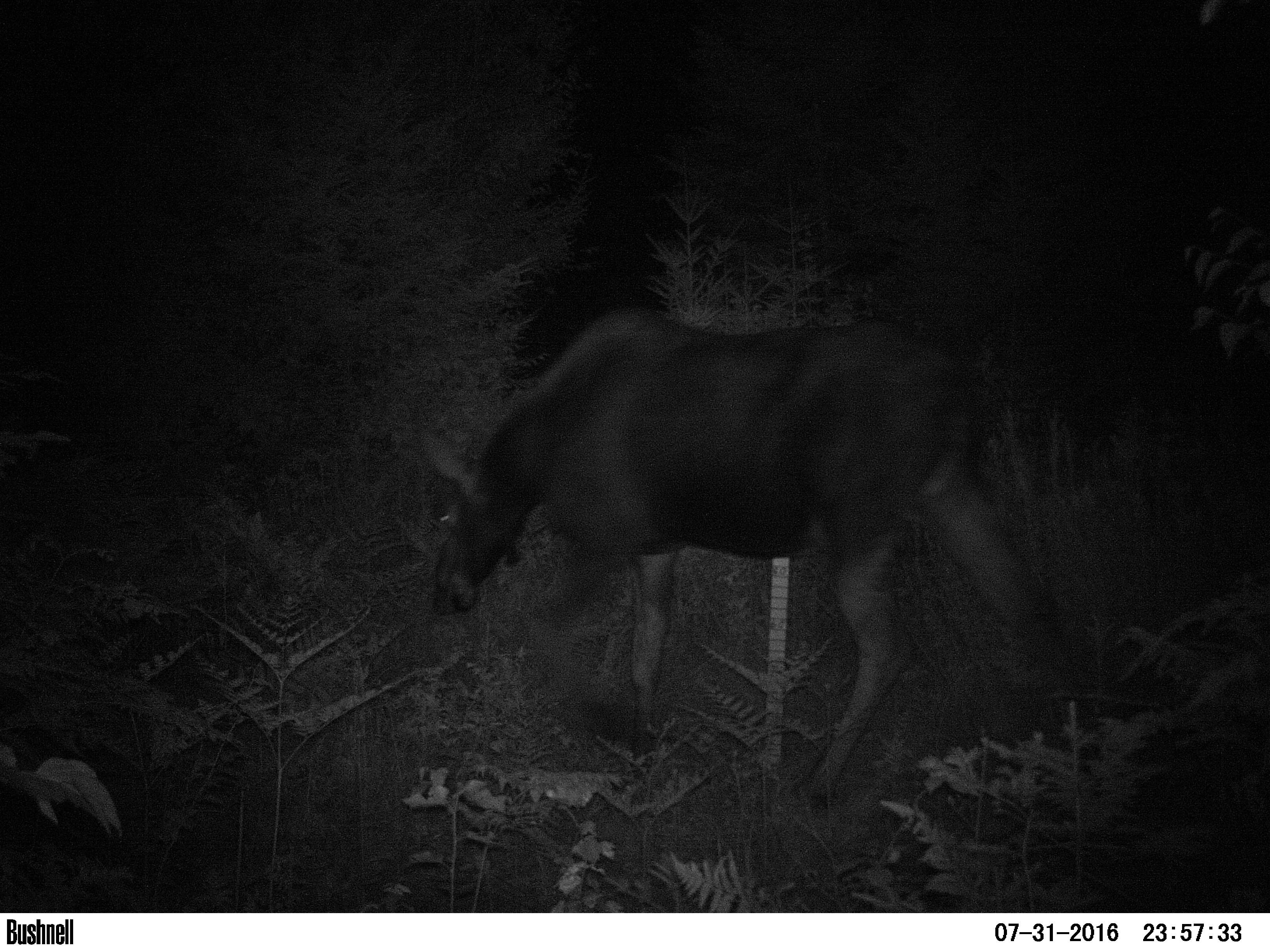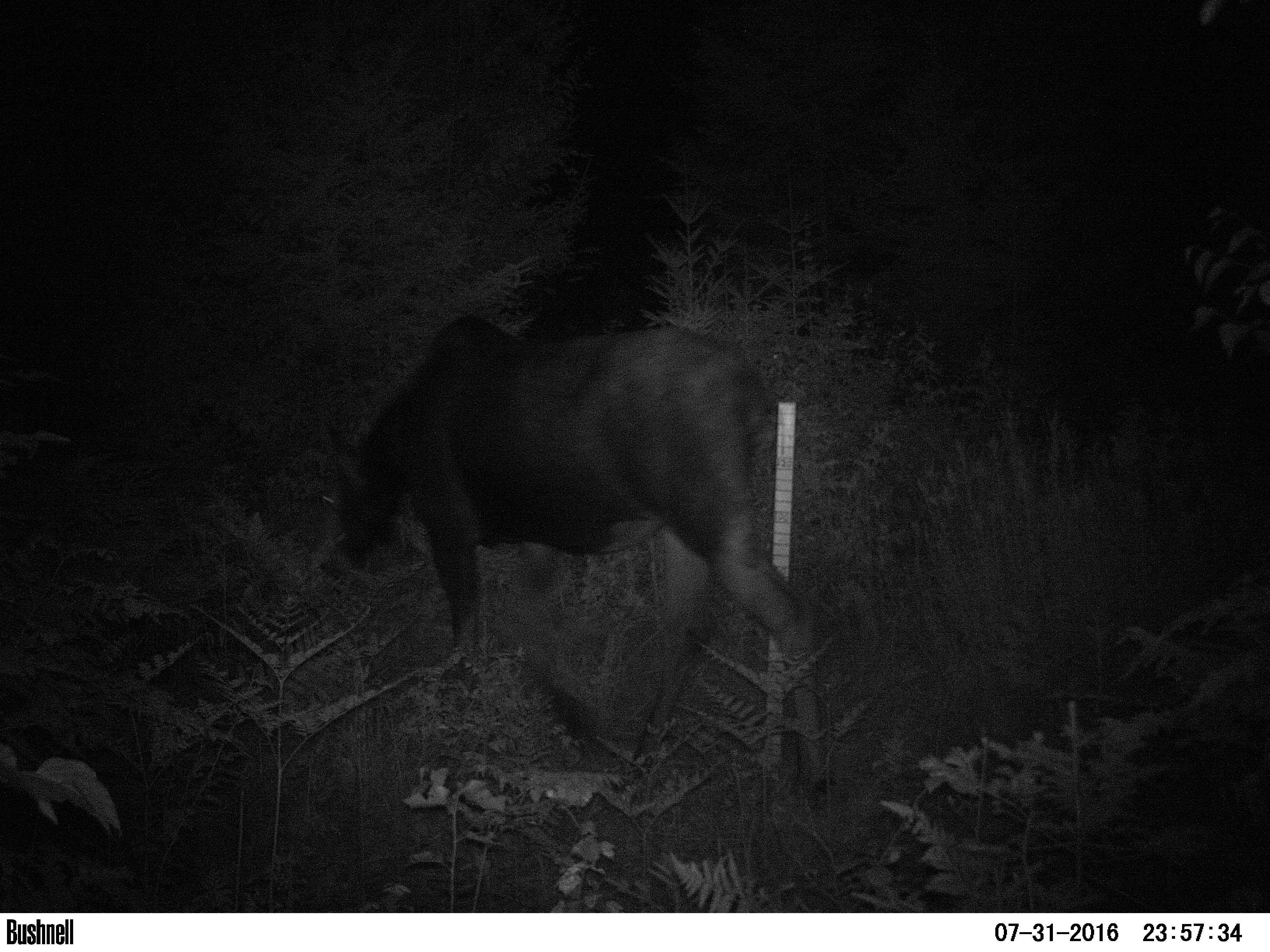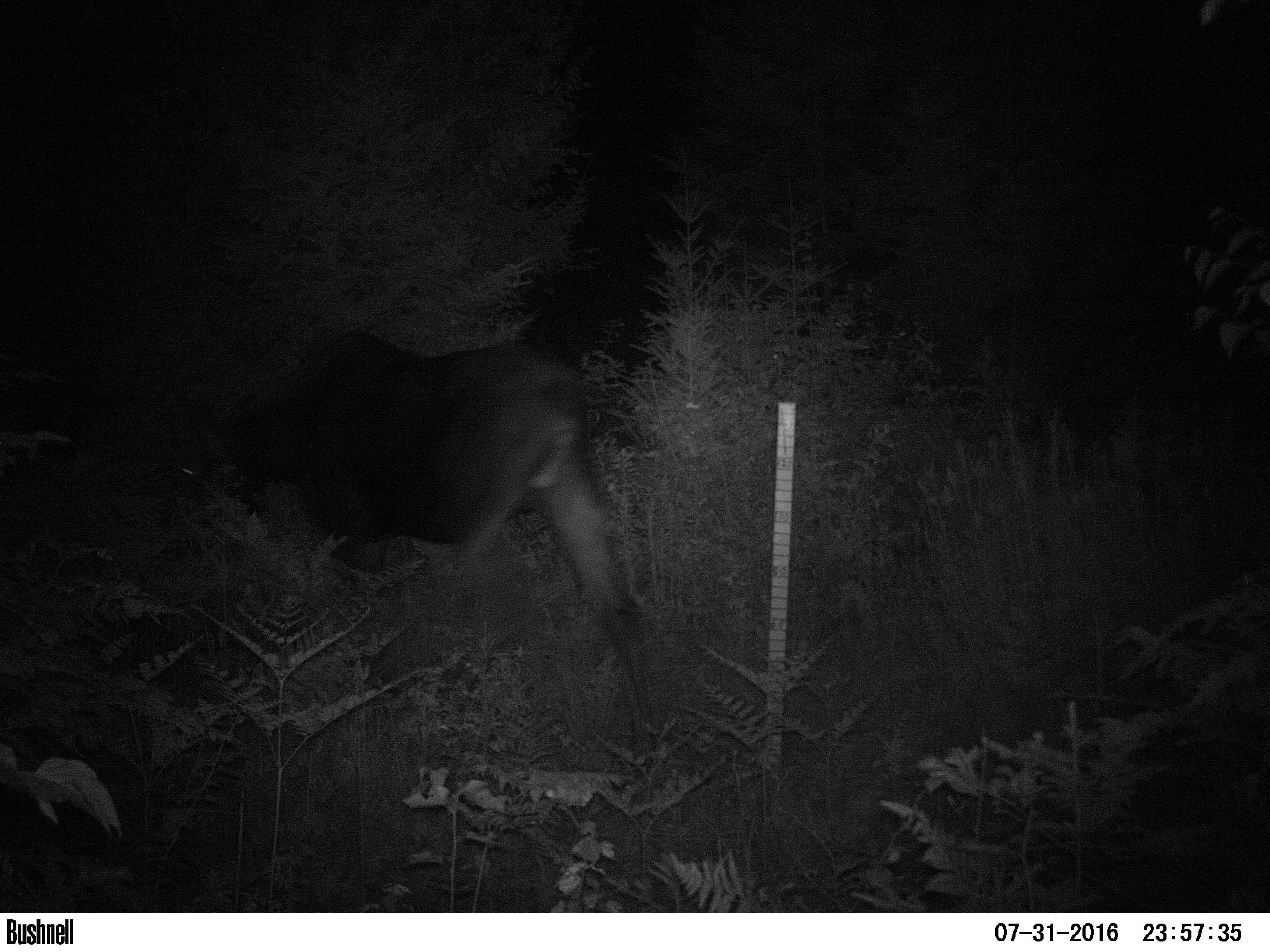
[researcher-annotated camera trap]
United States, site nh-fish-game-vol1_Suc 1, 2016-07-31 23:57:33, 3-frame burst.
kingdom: Animalia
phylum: Chordata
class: Mammalia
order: Artiodactyla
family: Cervidae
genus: Alces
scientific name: Alces alces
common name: moose